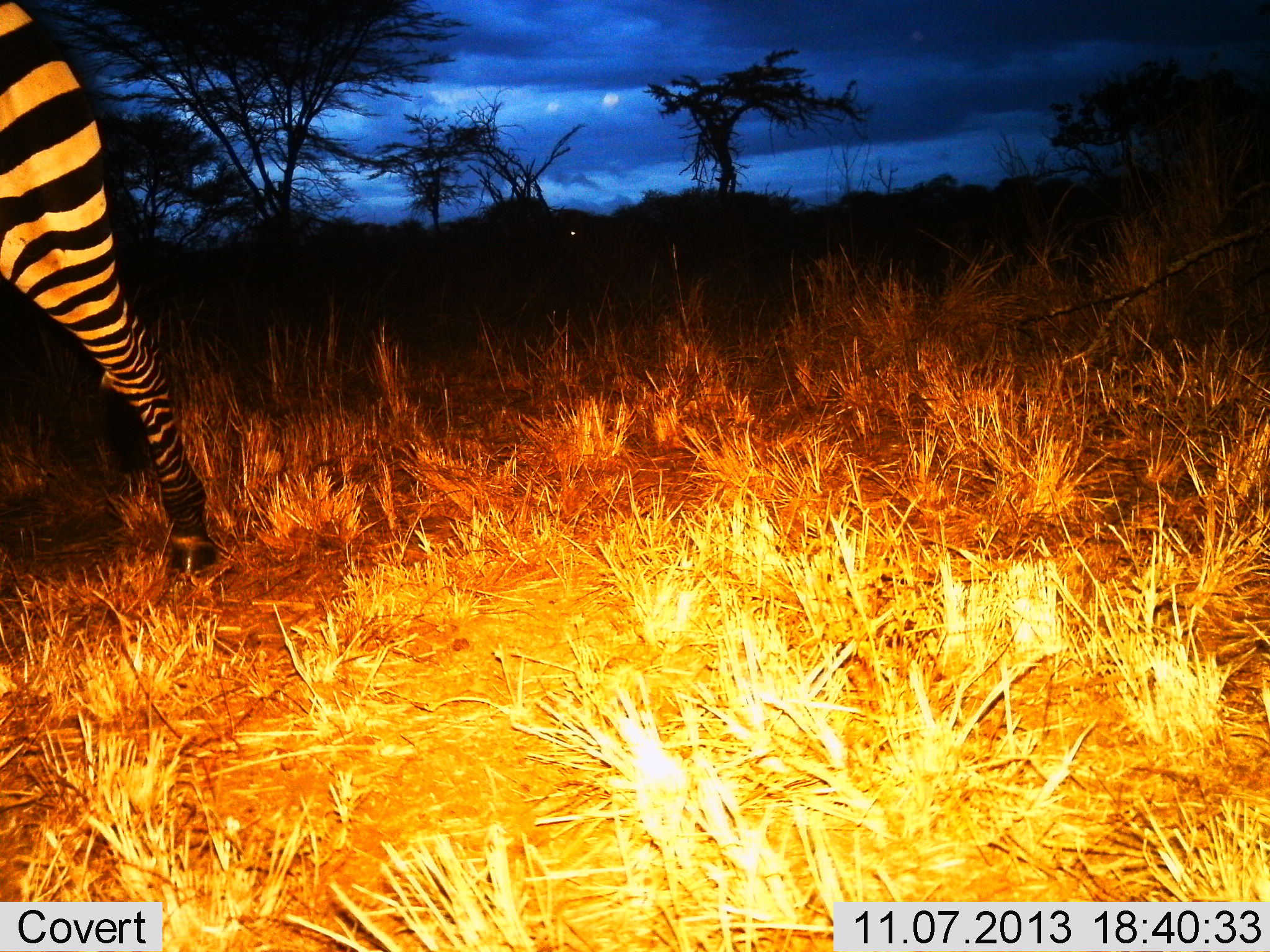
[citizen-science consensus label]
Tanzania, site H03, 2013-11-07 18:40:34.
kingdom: Animalia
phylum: Chordata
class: Mammalia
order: Perissodactyla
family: Equidae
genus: Equus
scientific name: Equus quagga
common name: plains zebra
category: zebra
Zebra (plains zebra) (Equus quagga), count 1. Behavior (volunteer vote fractions): standing 10%, resting 0%, moving 90%, interacting 0%. Young present (vote fraction): 0%. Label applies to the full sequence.